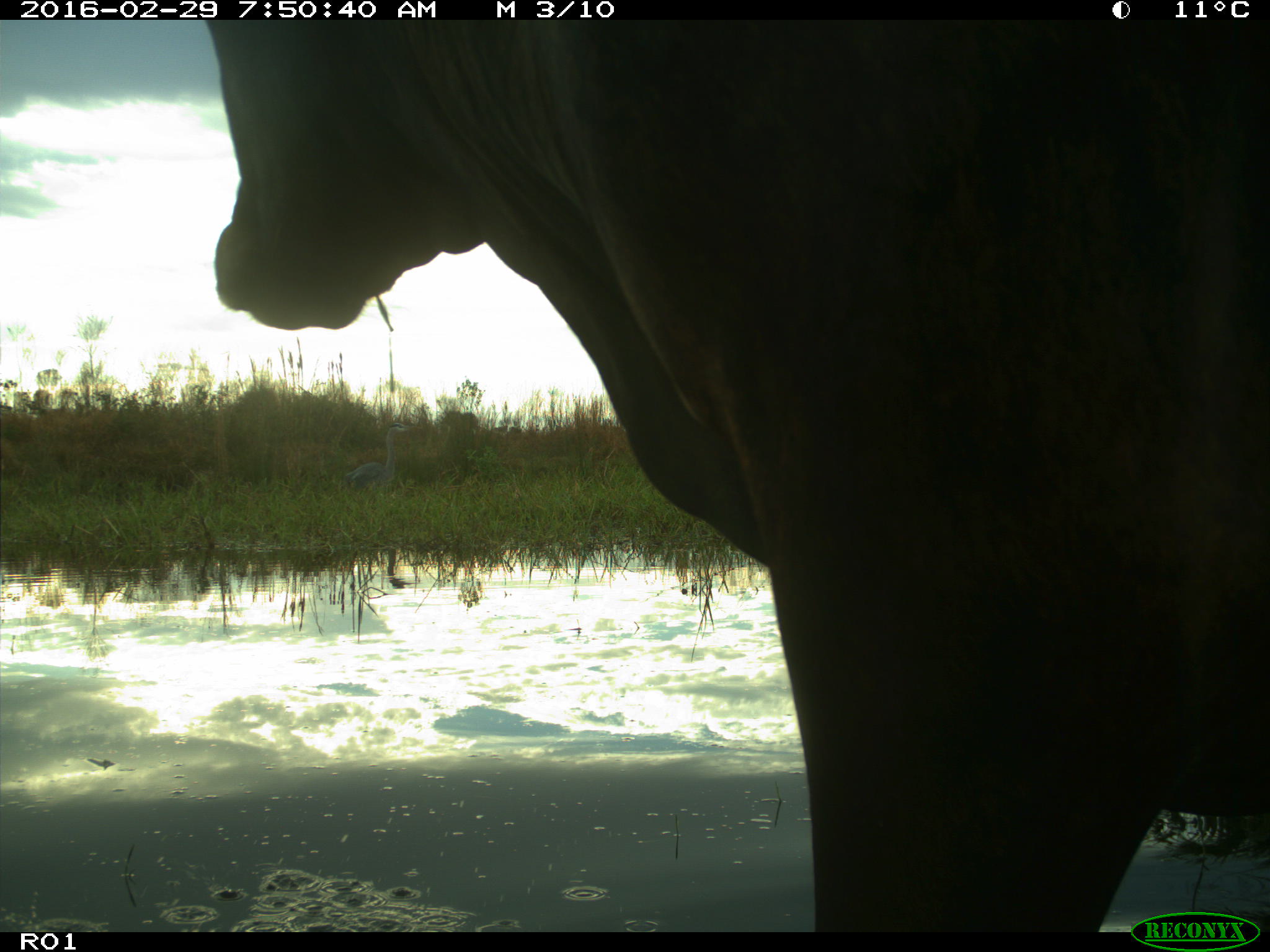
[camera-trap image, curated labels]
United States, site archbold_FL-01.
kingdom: Animalia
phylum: Chordata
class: Mammalia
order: Artiodactyla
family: Bovidae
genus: Bos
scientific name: Bos taurus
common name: domestic cow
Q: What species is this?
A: Bos taurus (domestic cow).